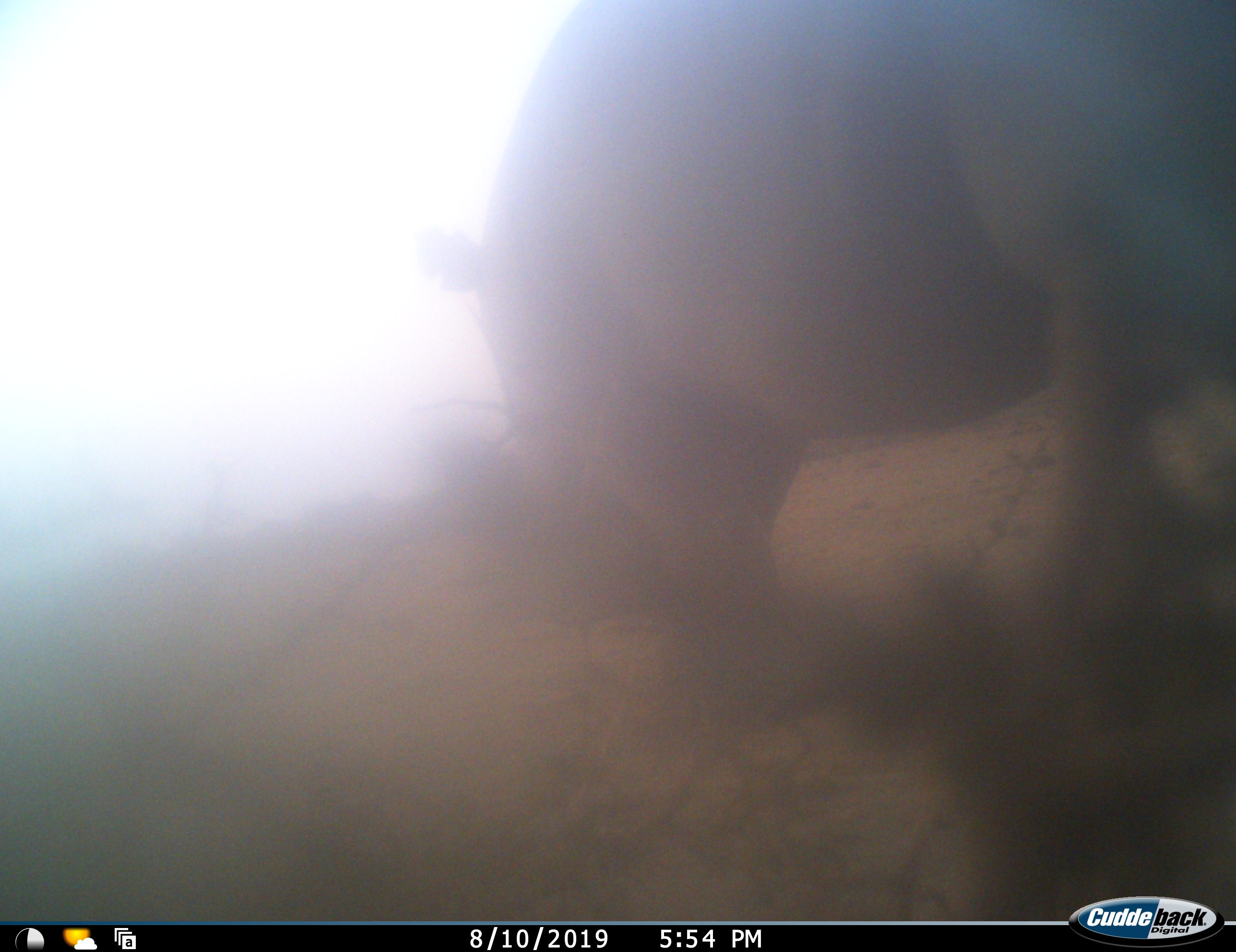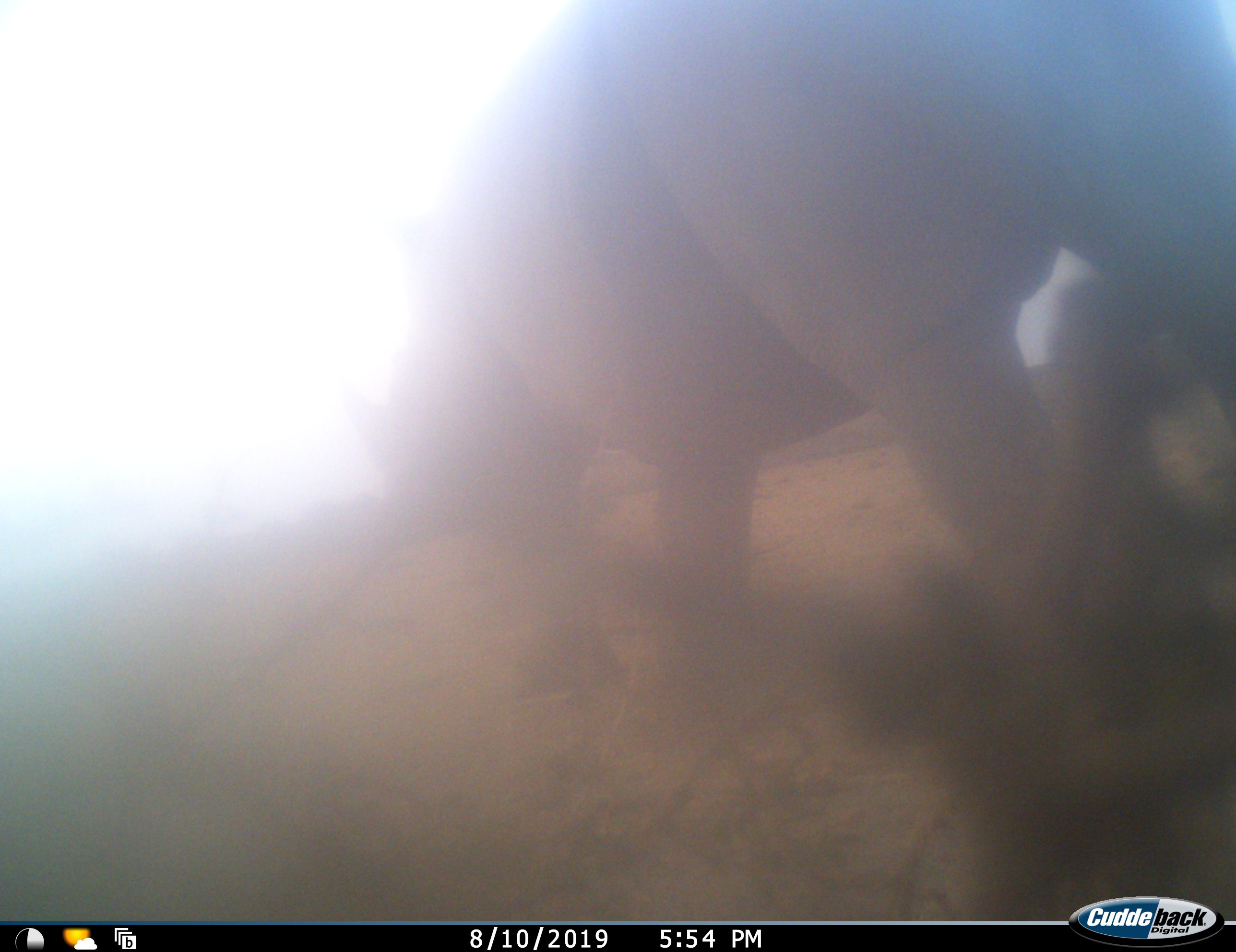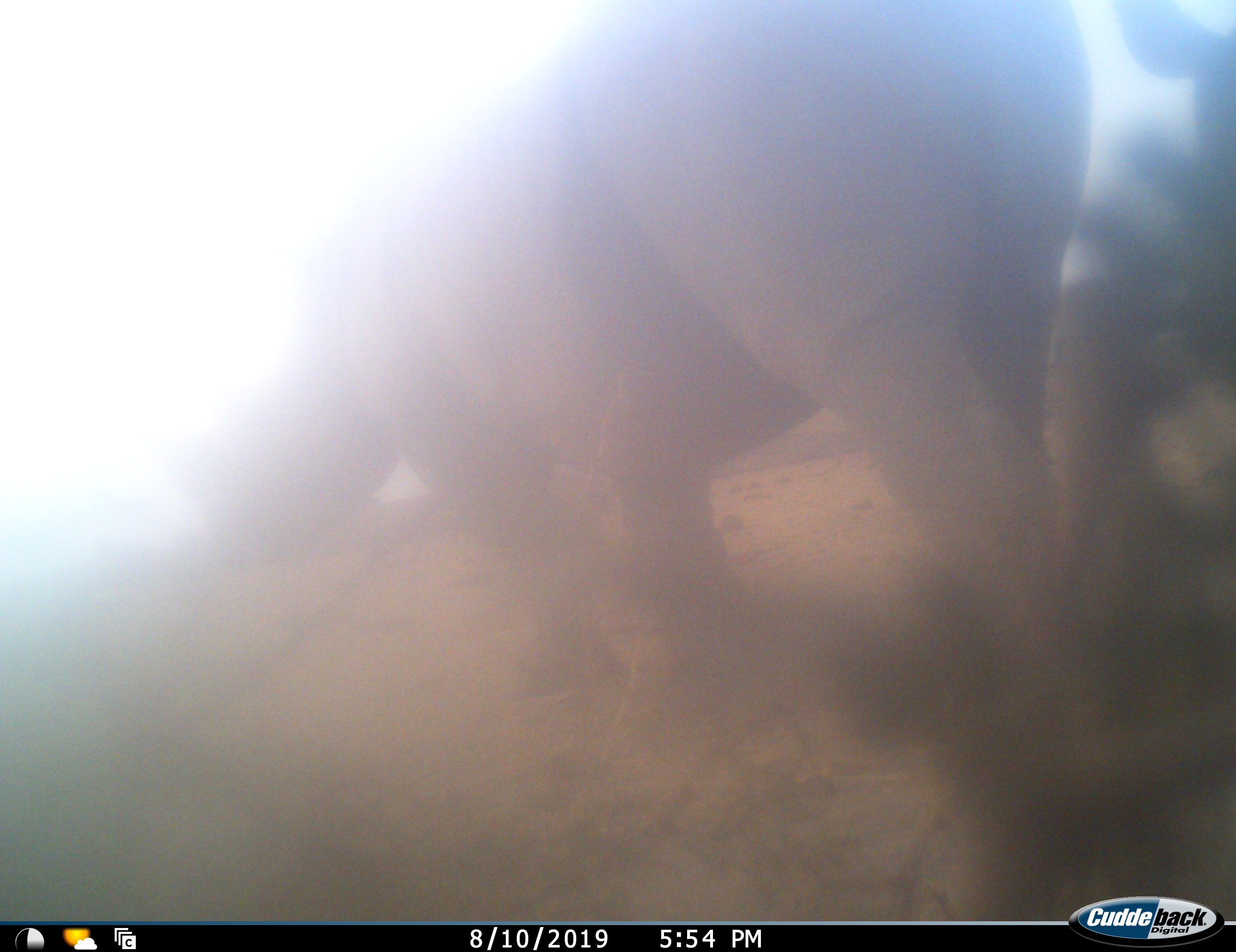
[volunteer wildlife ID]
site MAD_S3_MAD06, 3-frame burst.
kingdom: Animalia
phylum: Chordata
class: Mammalia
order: Perissodactyla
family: Rhinocerotidae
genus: Ceratotherium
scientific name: Ceratotherium simum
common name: white rhinoceros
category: rhinoceroswhite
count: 1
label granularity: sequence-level